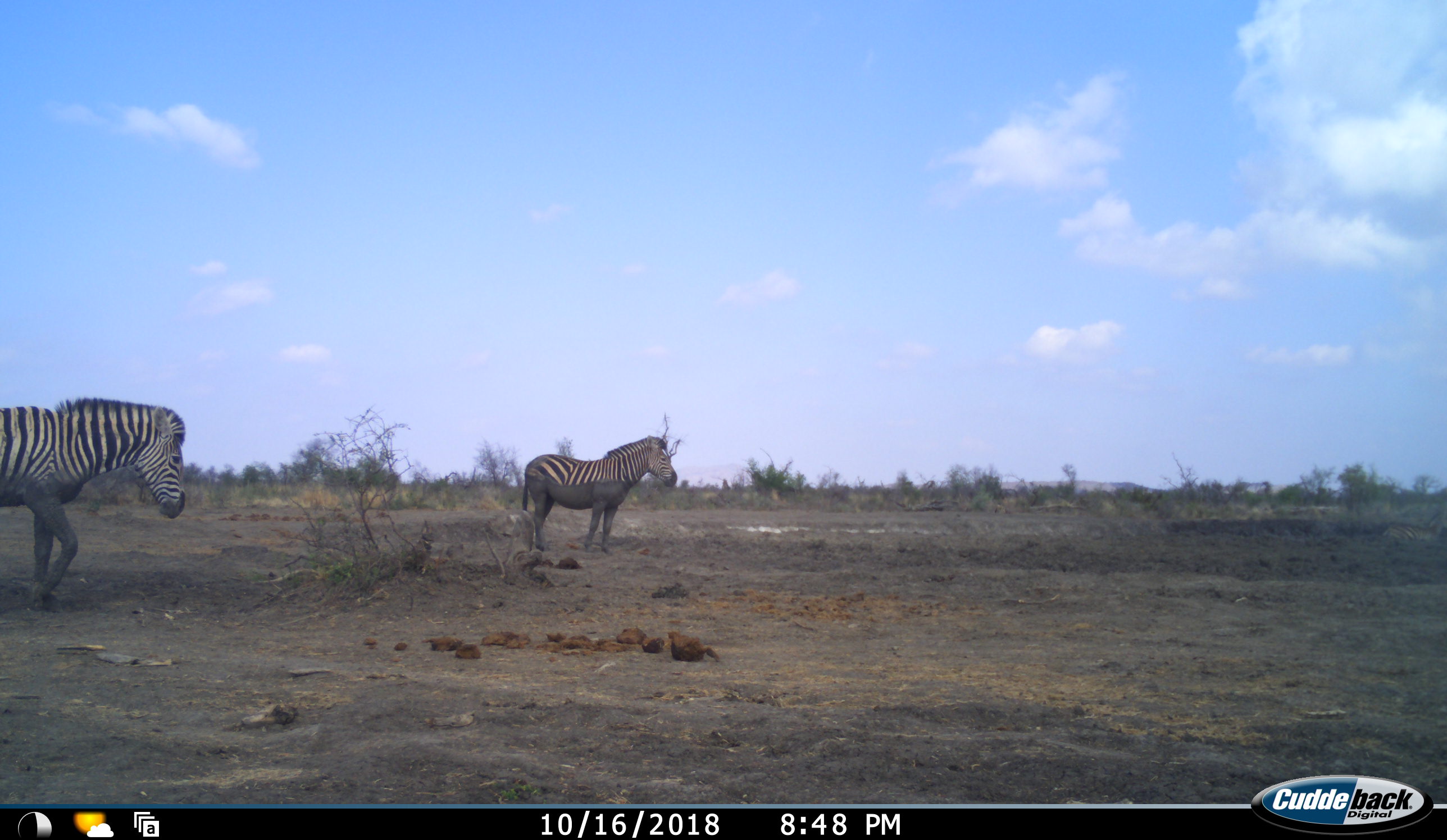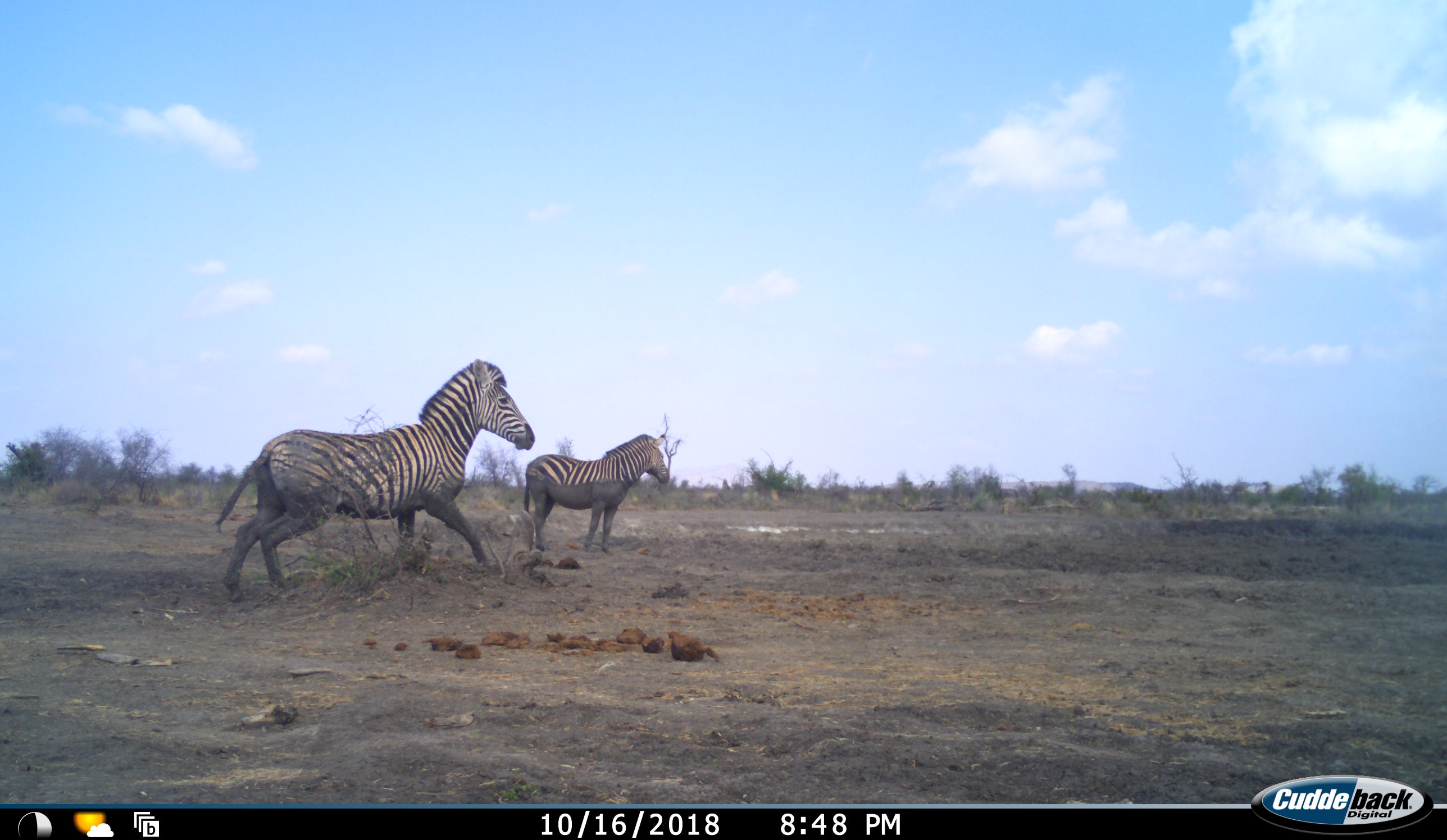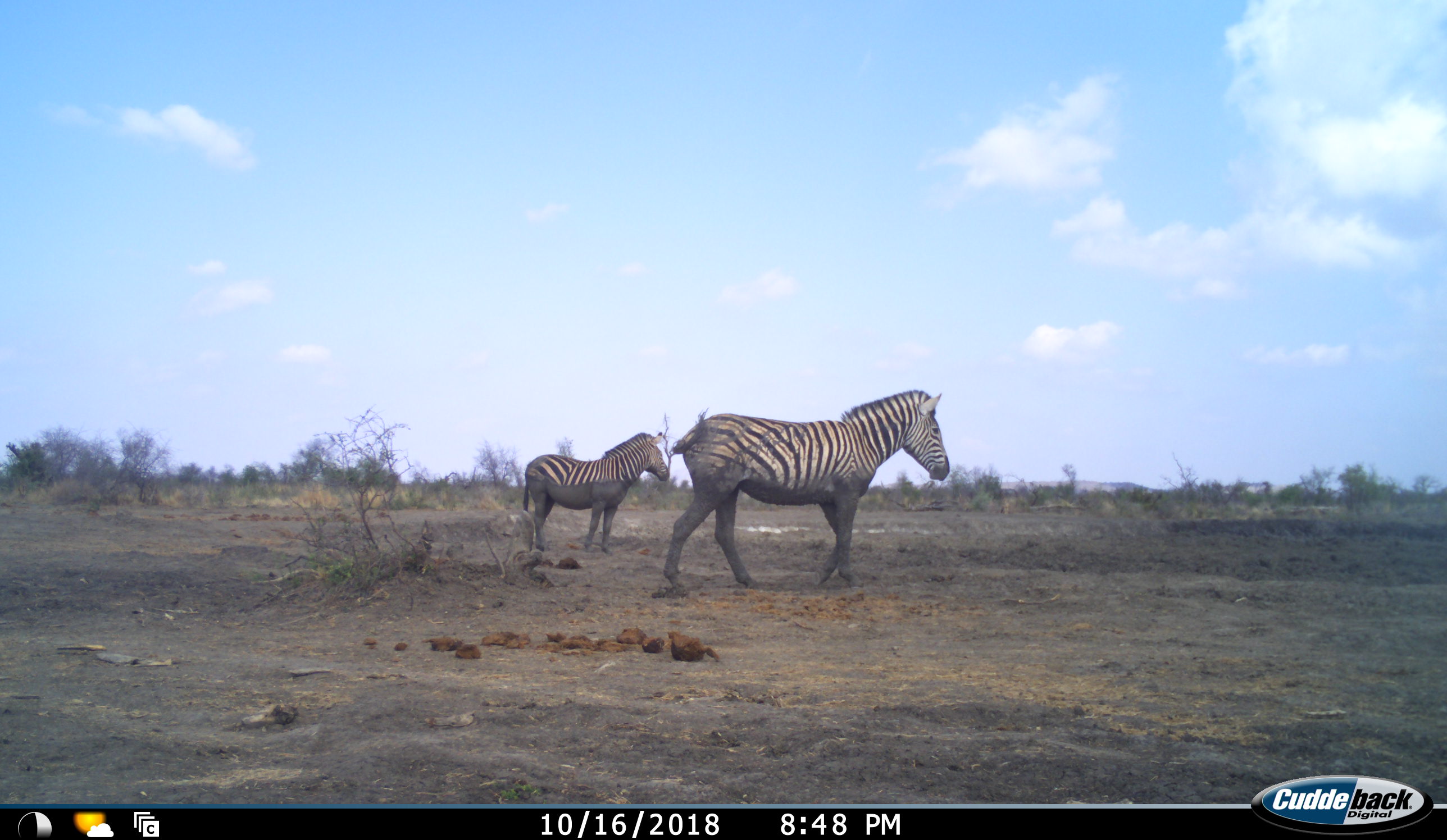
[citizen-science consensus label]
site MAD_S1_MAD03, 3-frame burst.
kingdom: Animalia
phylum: Chordata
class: Mammalia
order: Perissodactyla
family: Equidae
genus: Equus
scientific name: Equus quagga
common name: plains zebra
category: zebraplains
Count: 2.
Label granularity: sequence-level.